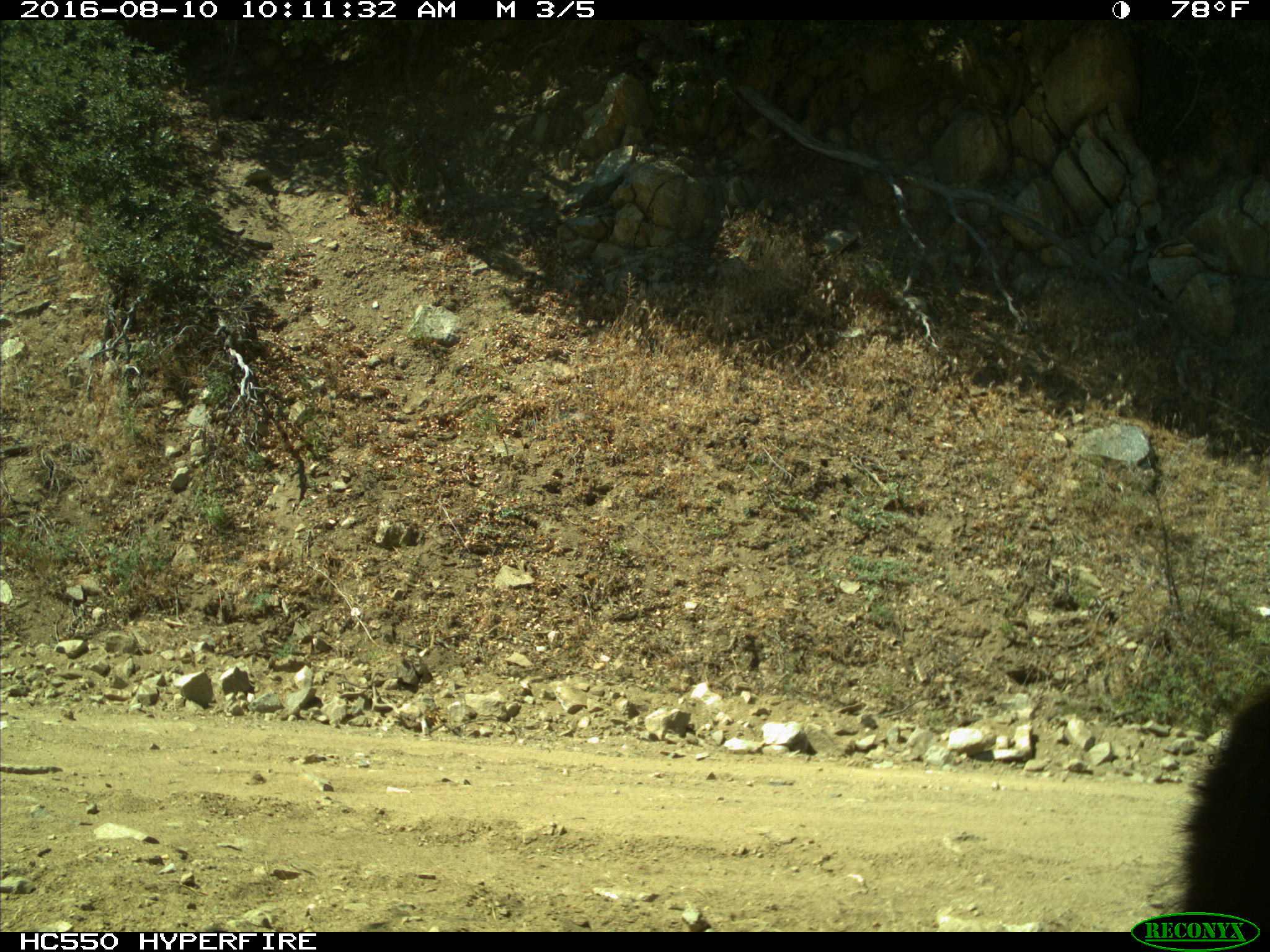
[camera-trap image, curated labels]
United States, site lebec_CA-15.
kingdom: Animalia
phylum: Chordata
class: Mammalia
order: Carnivora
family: Ursidae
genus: Ursus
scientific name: Ursus americanus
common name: american black bear